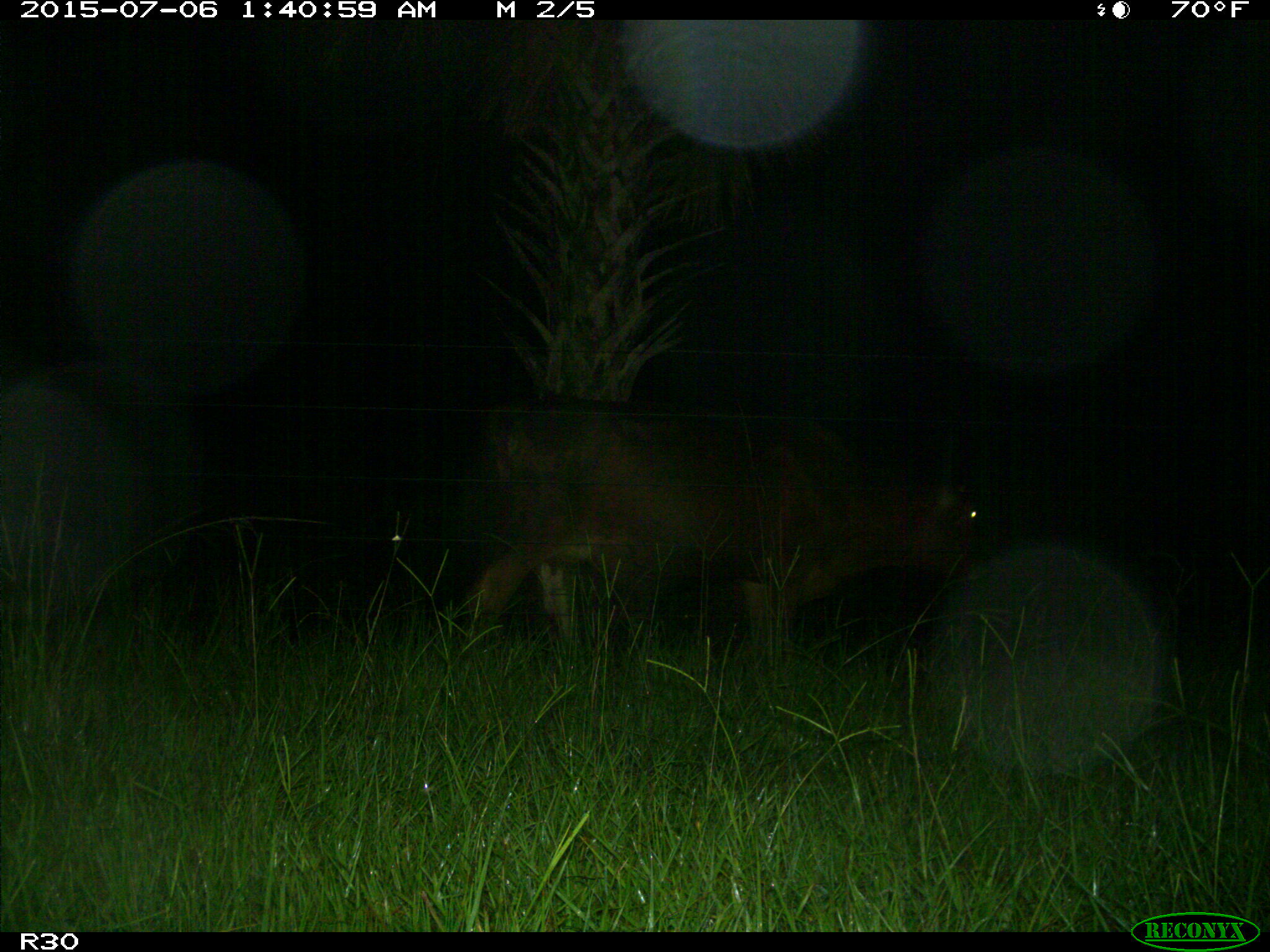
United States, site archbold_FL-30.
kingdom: Animalia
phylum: Chordata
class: Mammalia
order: Artiodactyla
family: Bovidae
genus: Bos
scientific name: Bos taurus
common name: domestic cow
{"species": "Bos taurus (domestic cow)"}